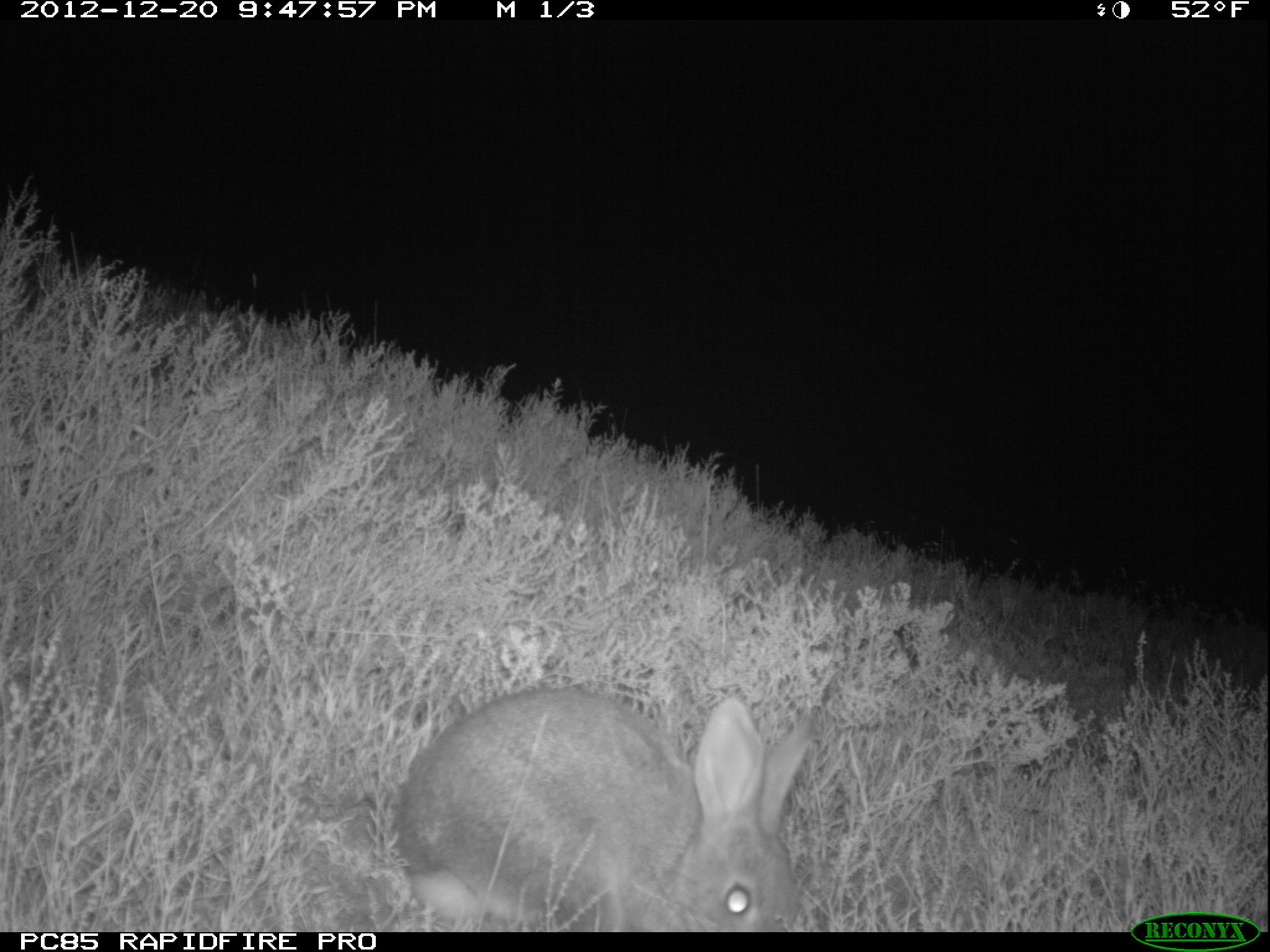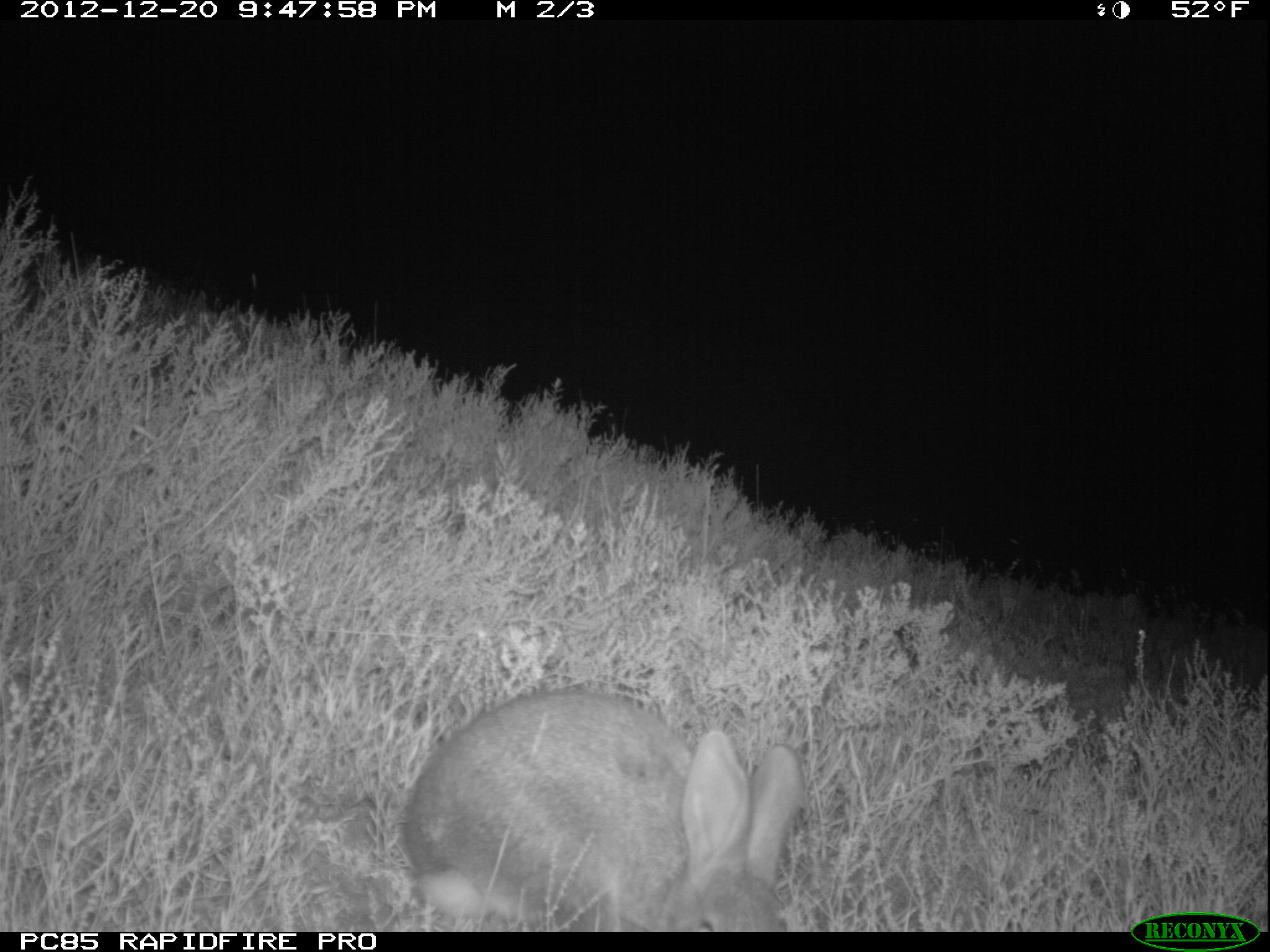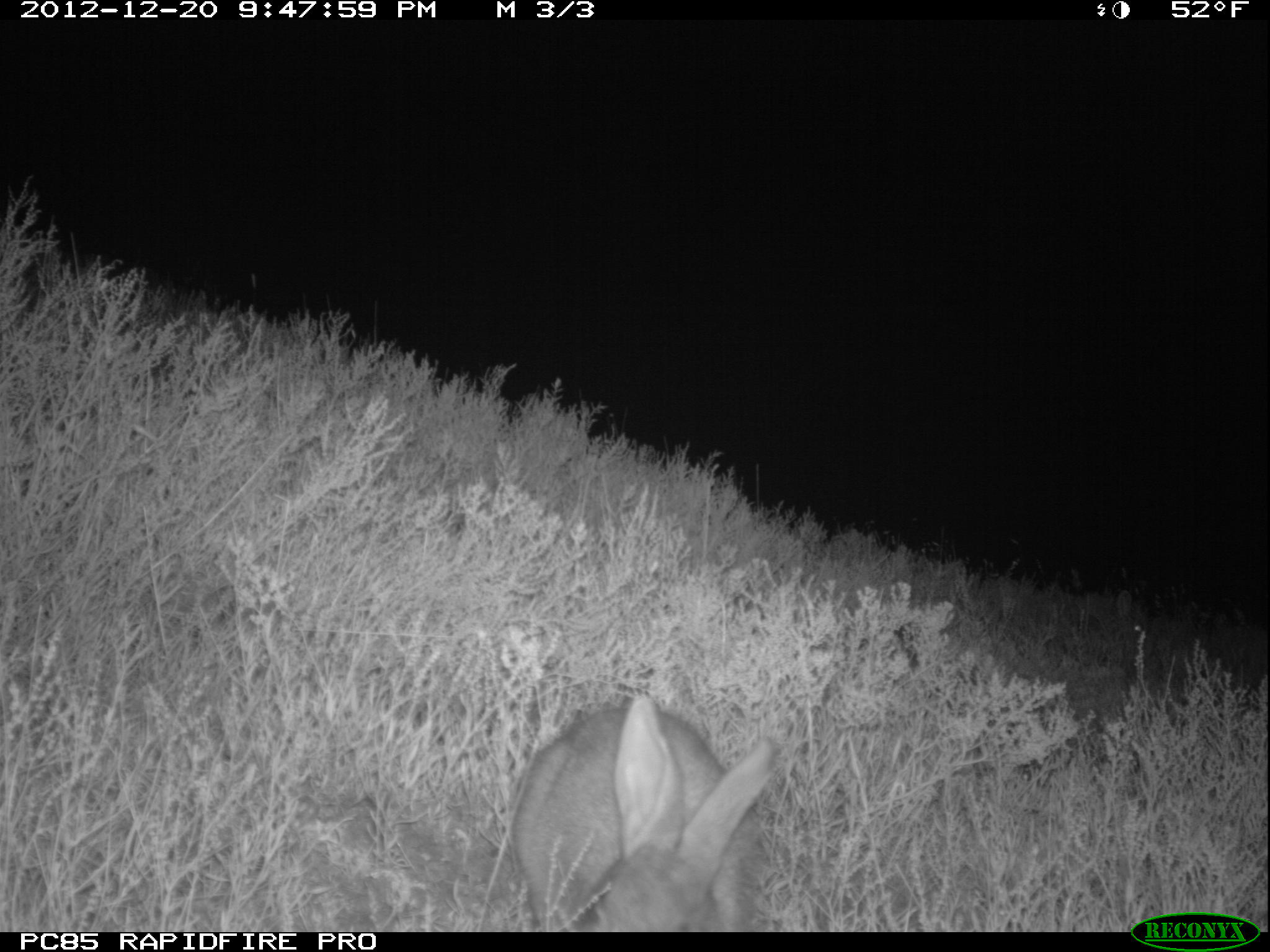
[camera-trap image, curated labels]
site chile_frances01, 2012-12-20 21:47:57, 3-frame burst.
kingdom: Animalia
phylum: Chordata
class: Mammalia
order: Lagomorpha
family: Leporidae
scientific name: Leporidae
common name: rabbits and hares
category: rabbit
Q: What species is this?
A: Rabbit (rabbits and hares) (Leporidae).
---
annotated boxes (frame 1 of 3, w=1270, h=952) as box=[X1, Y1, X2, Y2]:
rabbit: box=[385, 683, 817, 933]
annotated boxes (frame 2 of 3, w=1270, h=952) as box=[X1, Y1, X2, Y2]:
rabbit: box=[389, 686, 806, 932]; box=[1093, 601, 1152, 656]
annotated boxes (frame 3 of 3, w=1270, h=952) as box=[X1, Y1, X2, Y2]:
rabbit: box=[509, 695, 777, 935]; box=[1088, 588, 1145, 656]